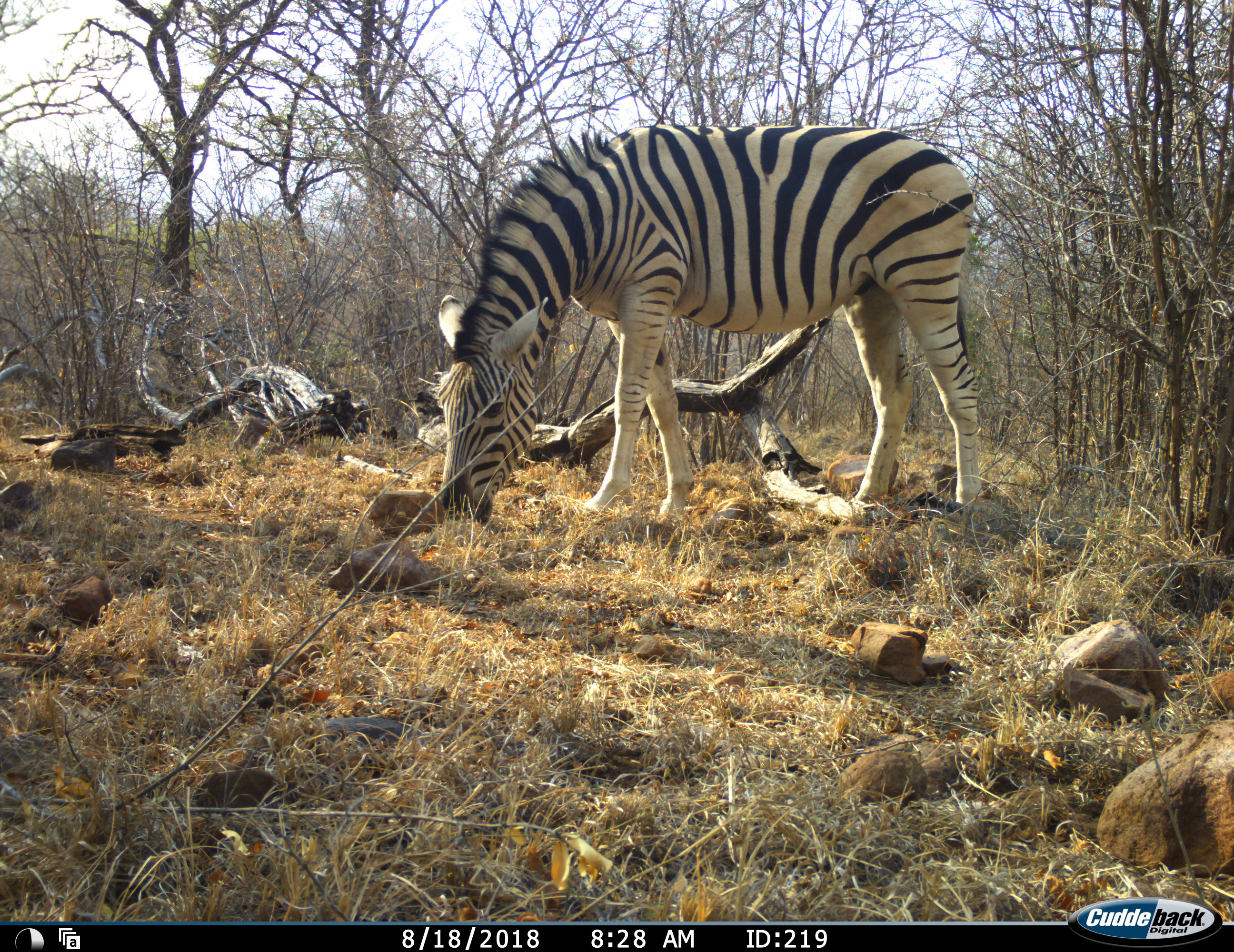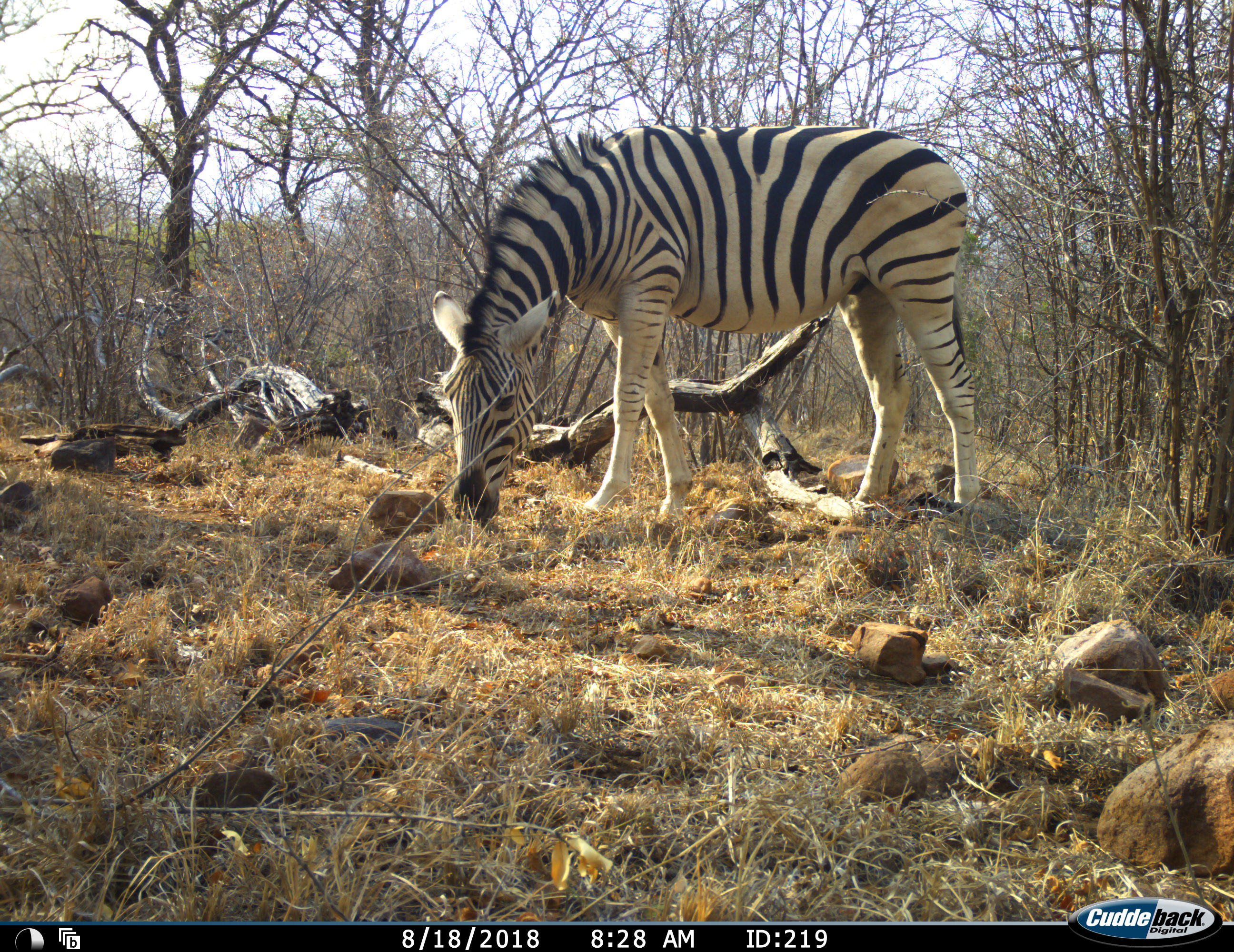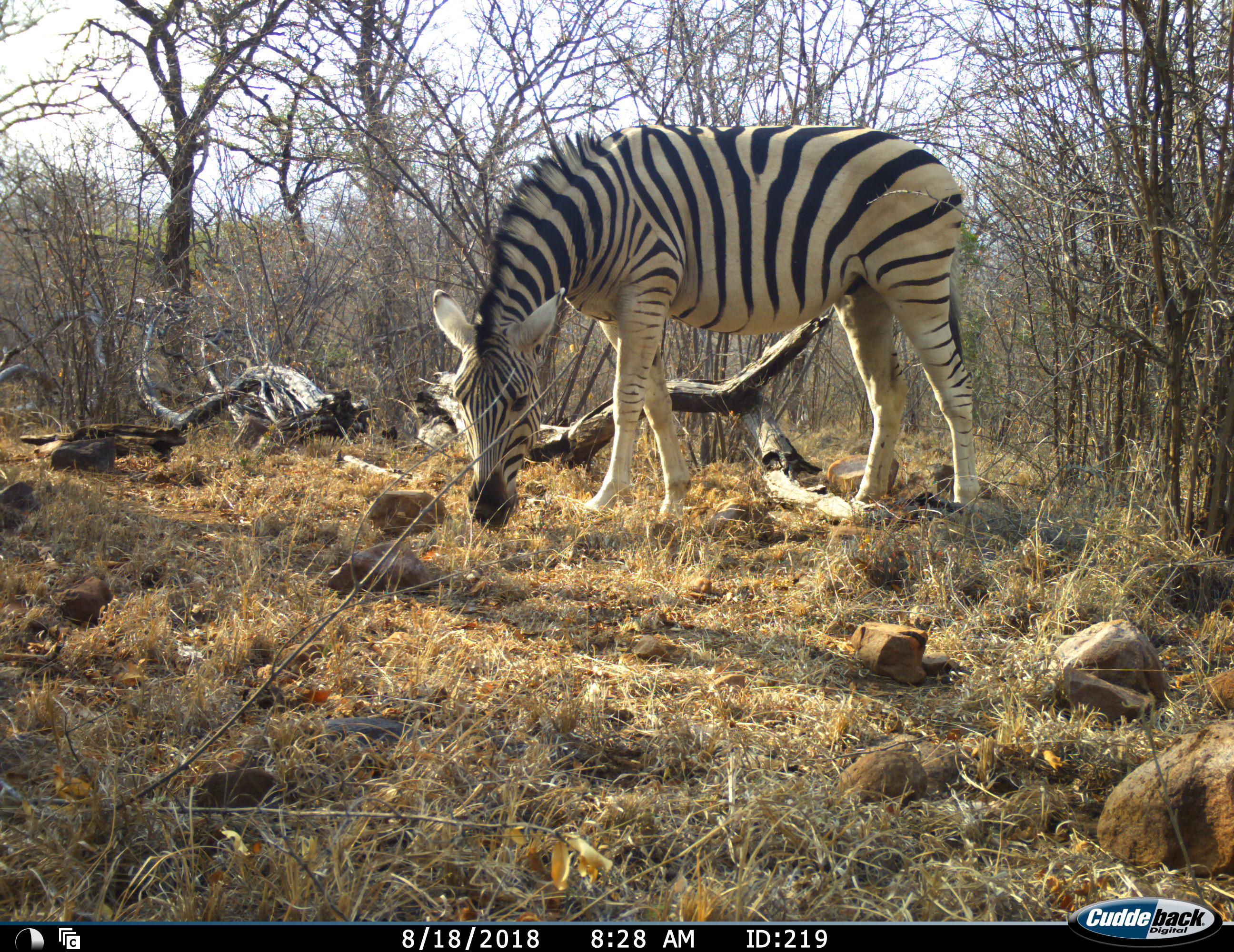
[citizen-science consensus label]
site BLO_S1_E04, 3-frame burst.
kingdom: Animalia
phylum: Chordata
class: Mammalia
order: Perissodactyla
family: Equidae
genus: Equus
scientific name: Equus quagga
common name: plains zebra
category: zebraplains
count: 1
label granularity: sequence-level